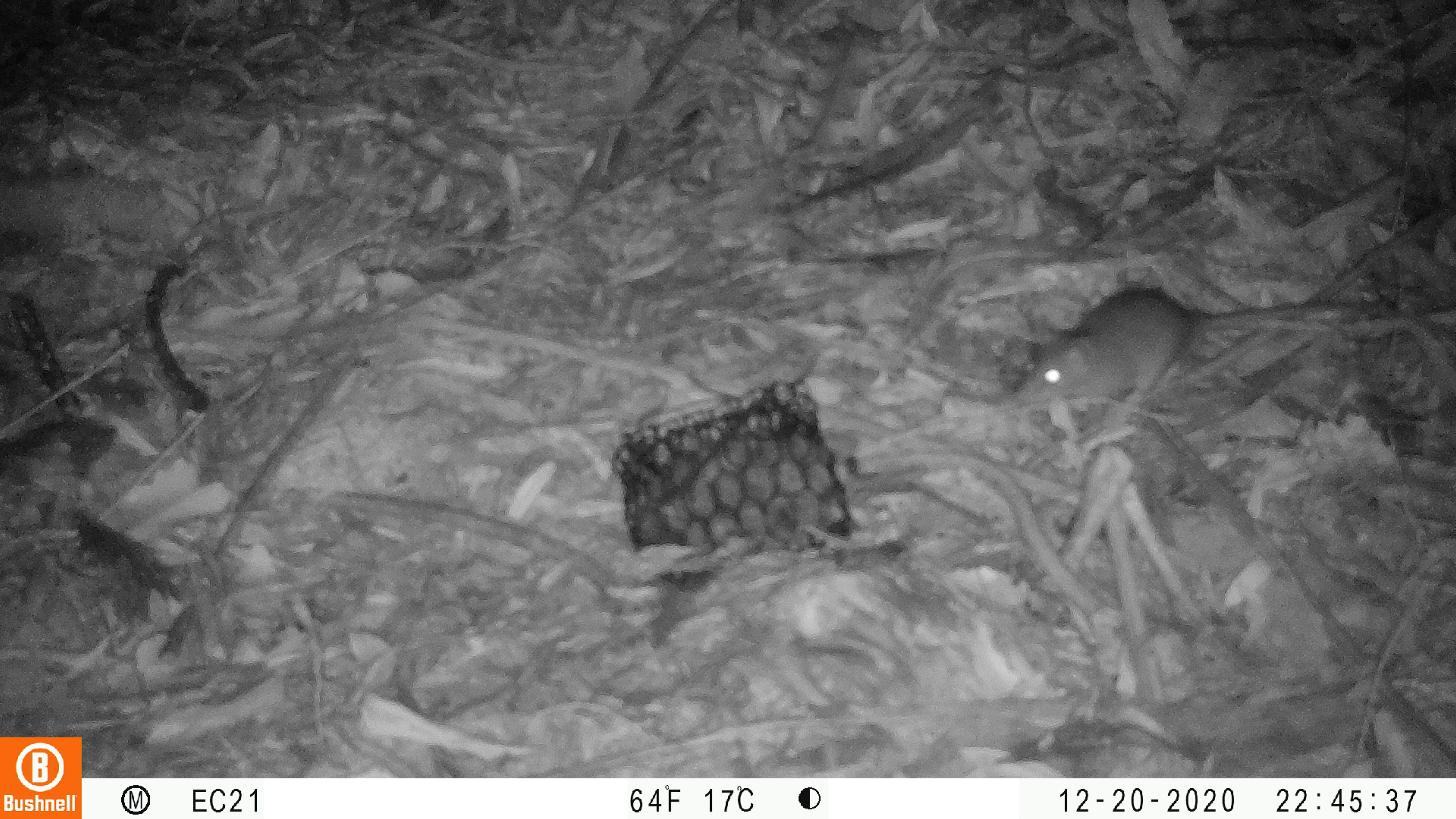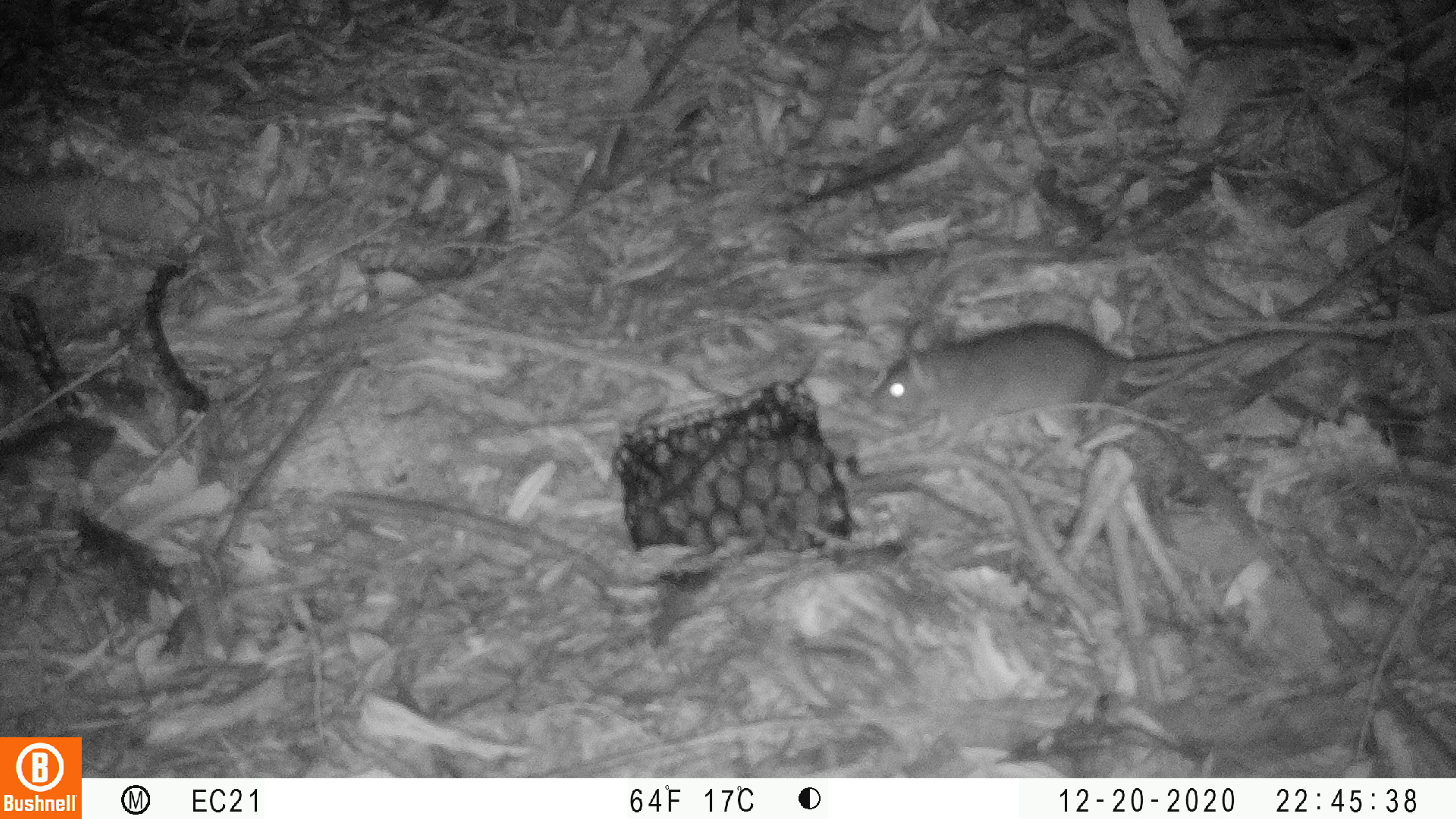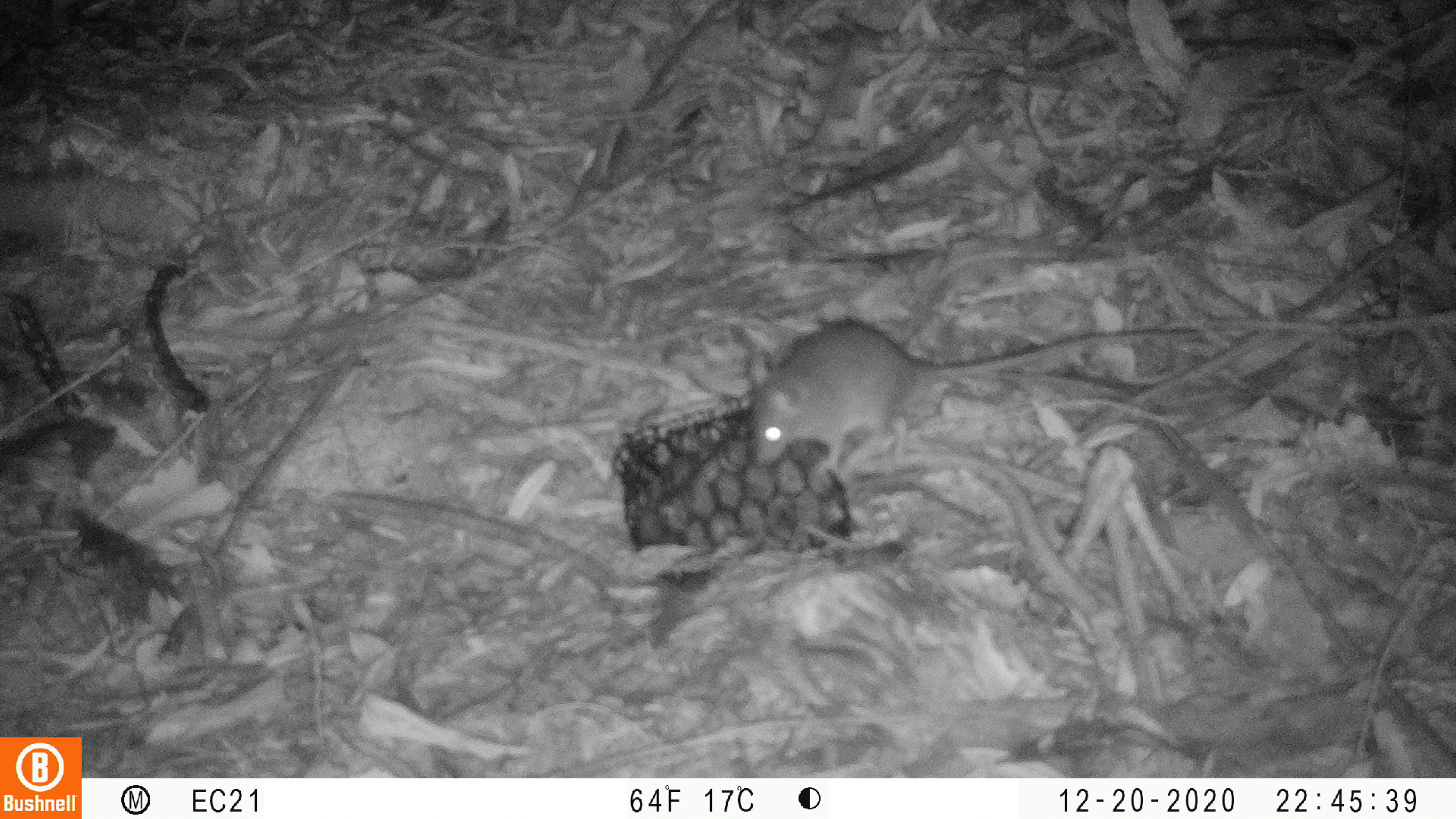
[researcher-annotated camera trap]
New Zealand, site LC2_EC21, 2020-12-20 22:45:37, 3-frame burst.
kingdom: Animalia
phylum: Chordata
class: Mammalia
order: Rodentia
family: Muridae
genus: Rattus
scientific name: Rattus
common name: rat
Rat (Rattus).